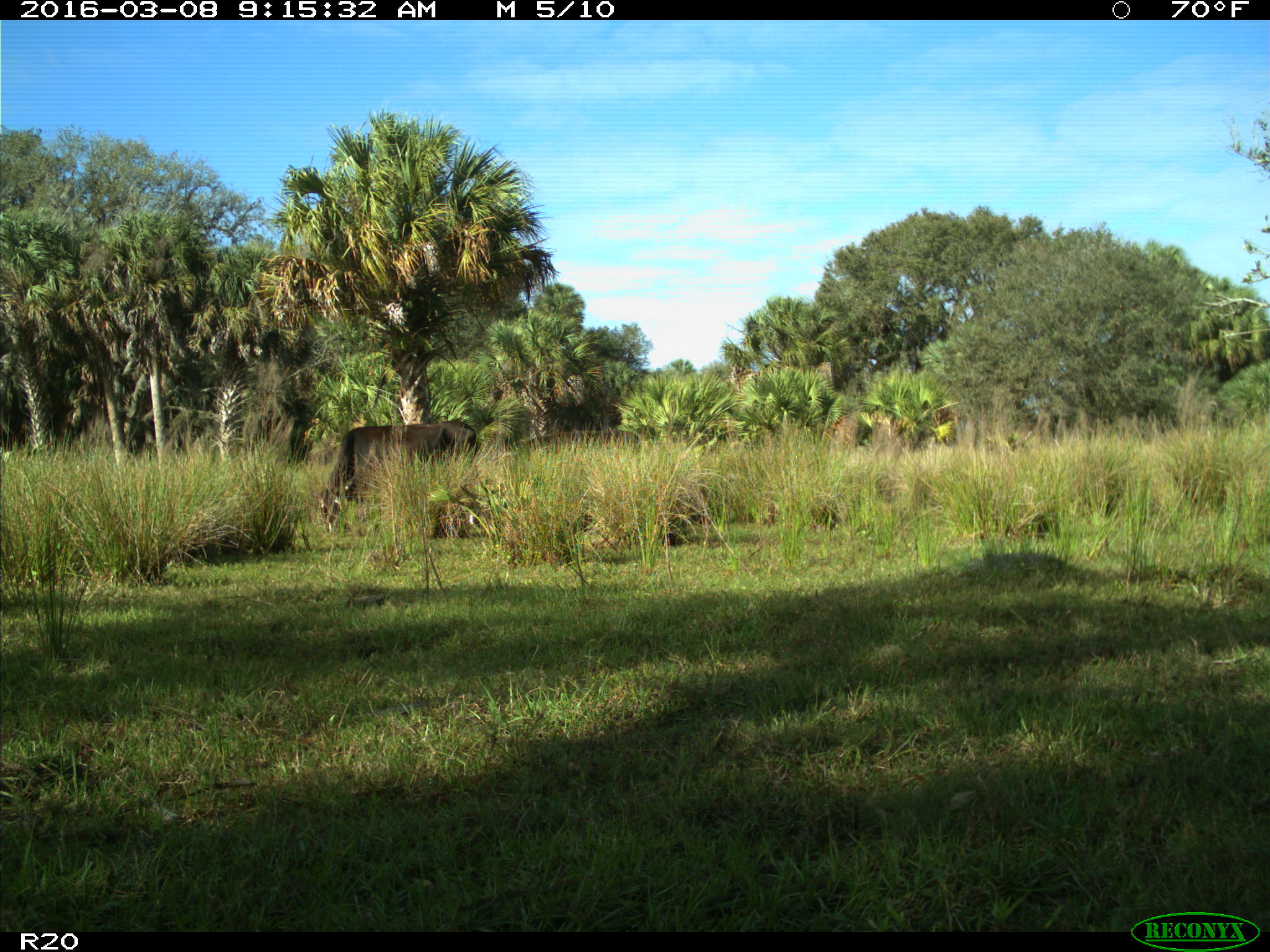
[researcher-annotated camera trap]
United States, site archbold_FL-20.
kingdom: Animalia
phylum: Chordata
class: Mammalia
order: Artiodactyla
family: Bovidae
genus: Bos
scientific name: Bos taurus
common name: domestic cow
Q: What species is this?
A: Bos taurus (domestic cow).